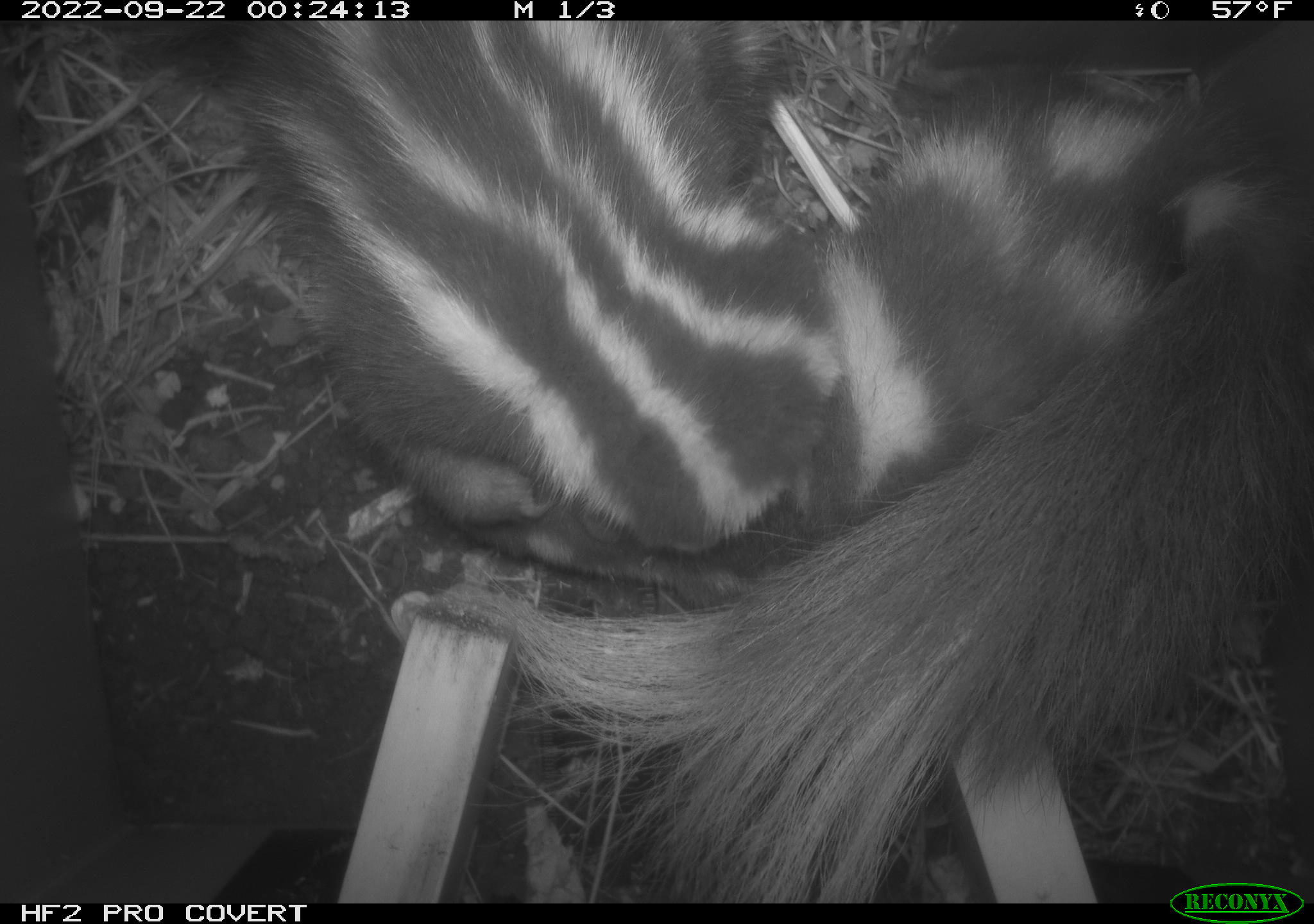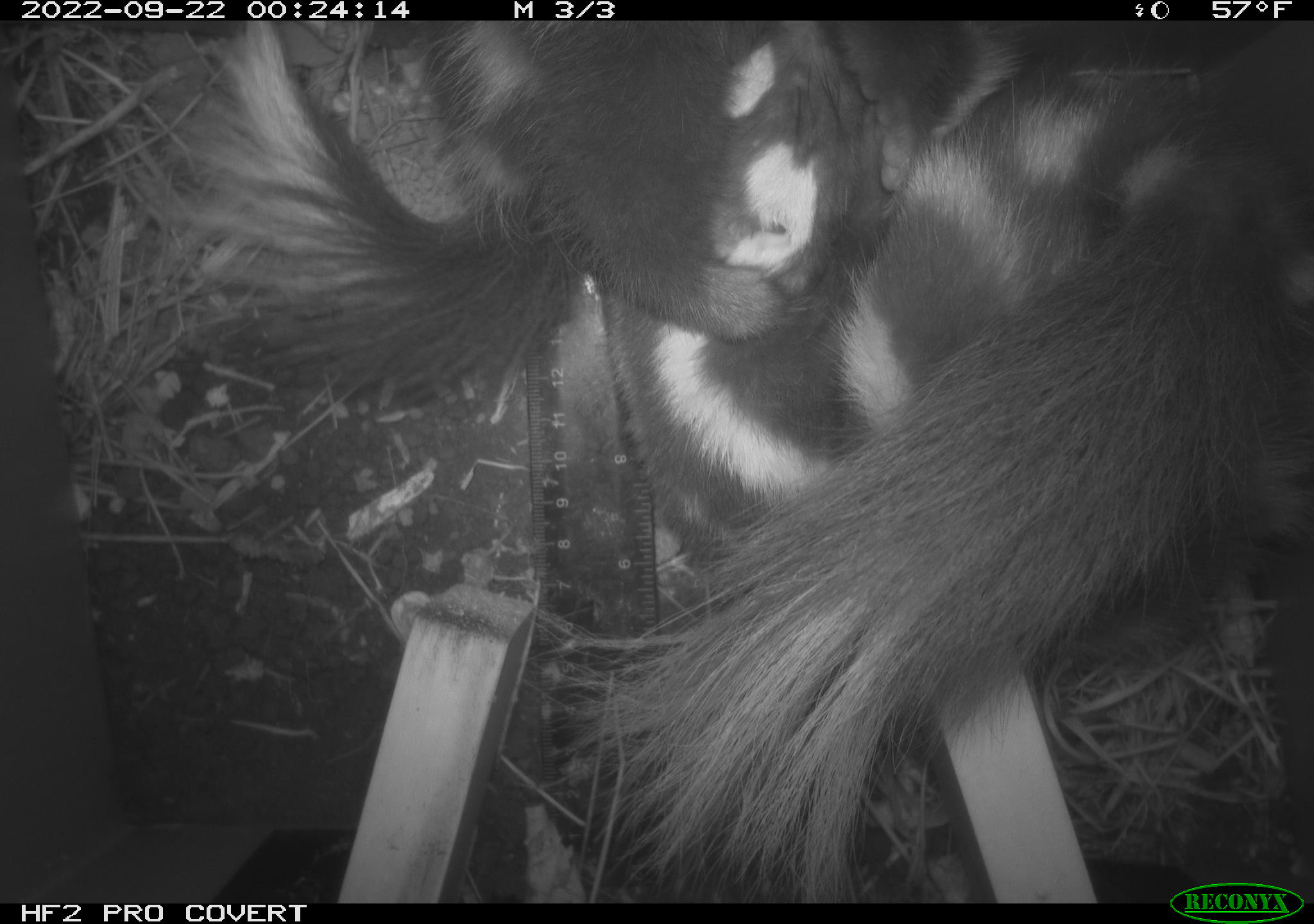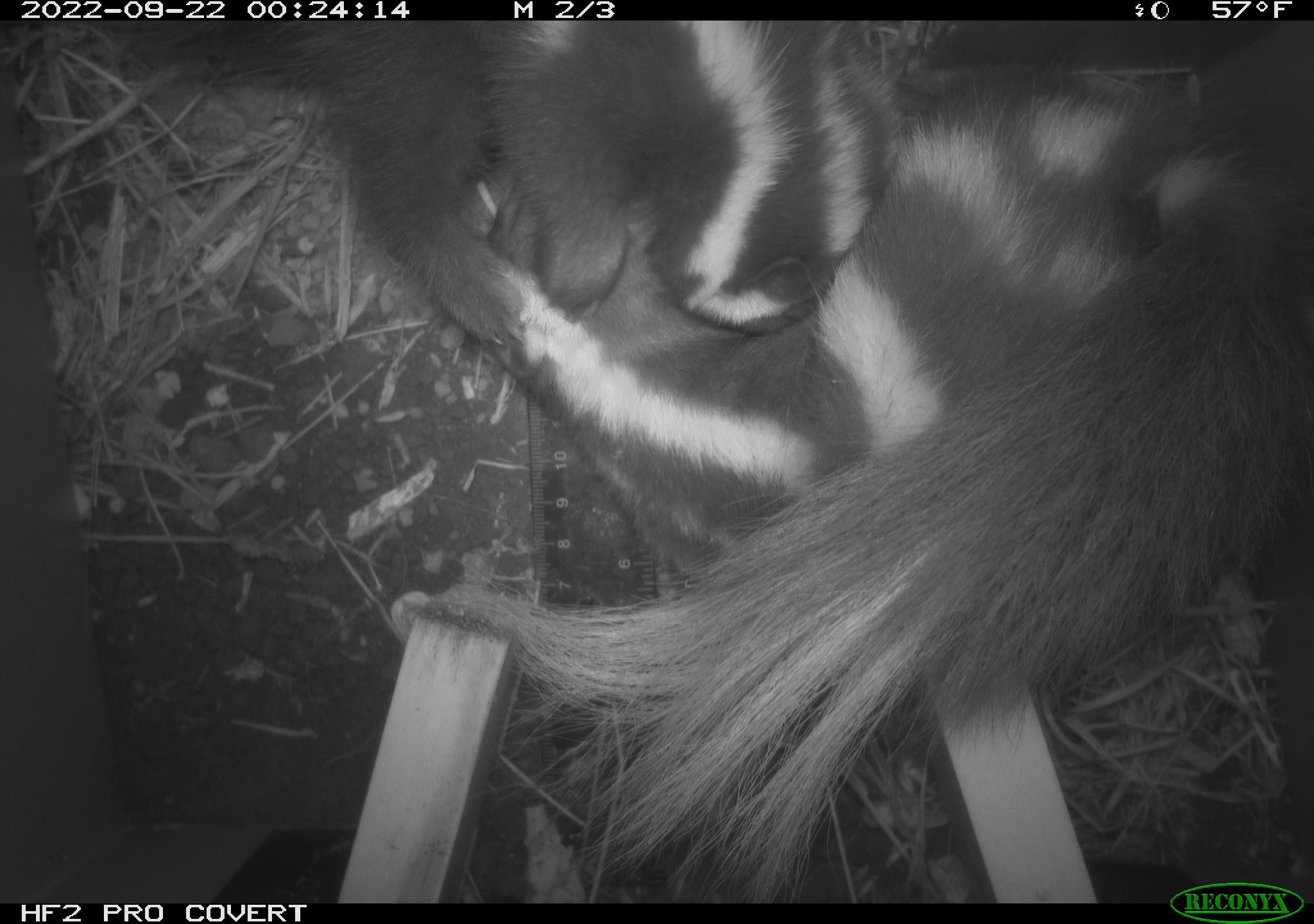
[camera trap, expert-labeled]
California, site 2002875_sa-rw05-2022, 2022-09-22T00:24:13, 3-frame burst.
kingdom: Animalia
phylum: Chordata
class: Mammalia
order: Carnivora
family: Mephitidae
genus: Spilogale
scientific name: Spilogale gracilis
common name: western spotted skunk